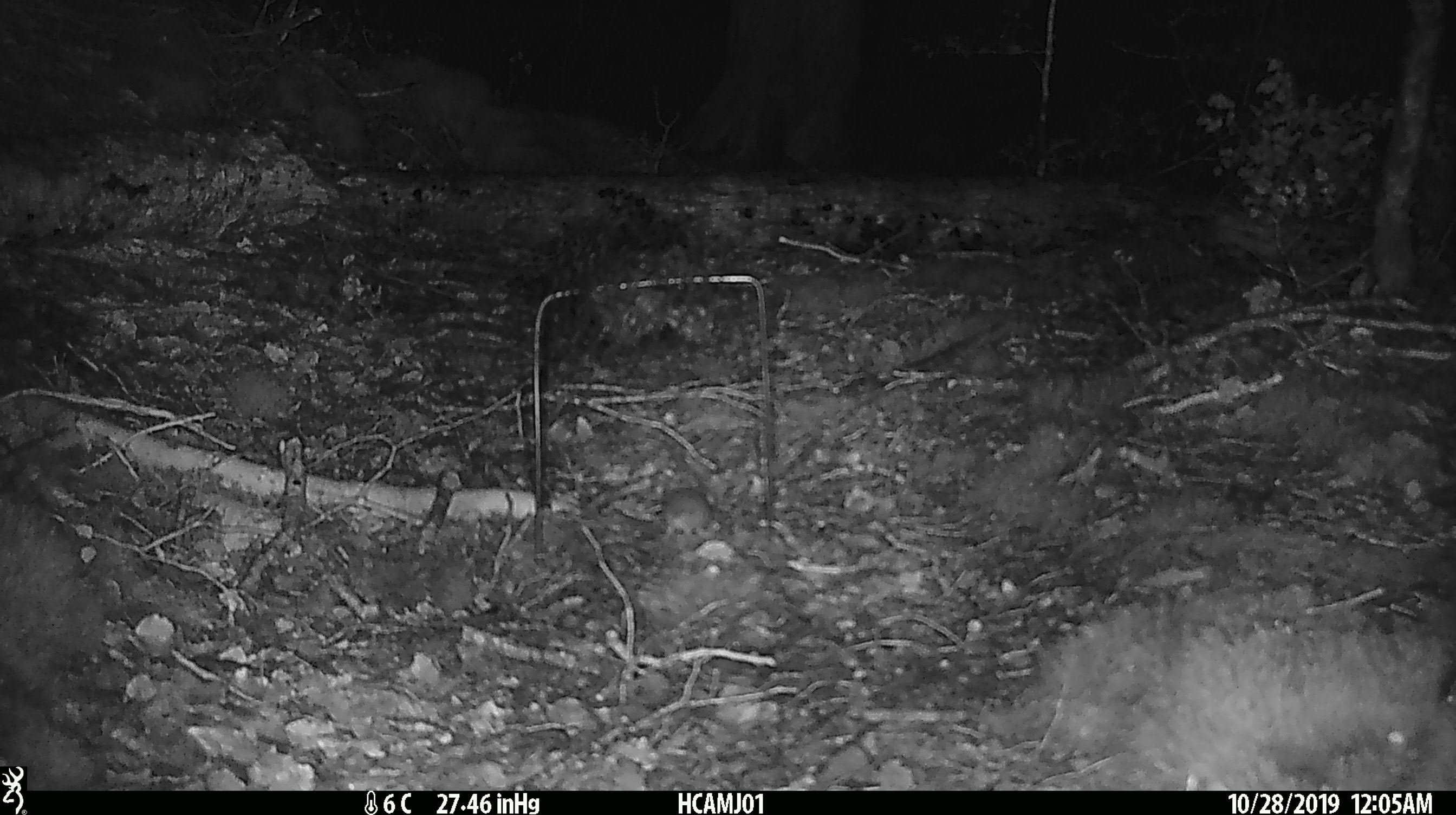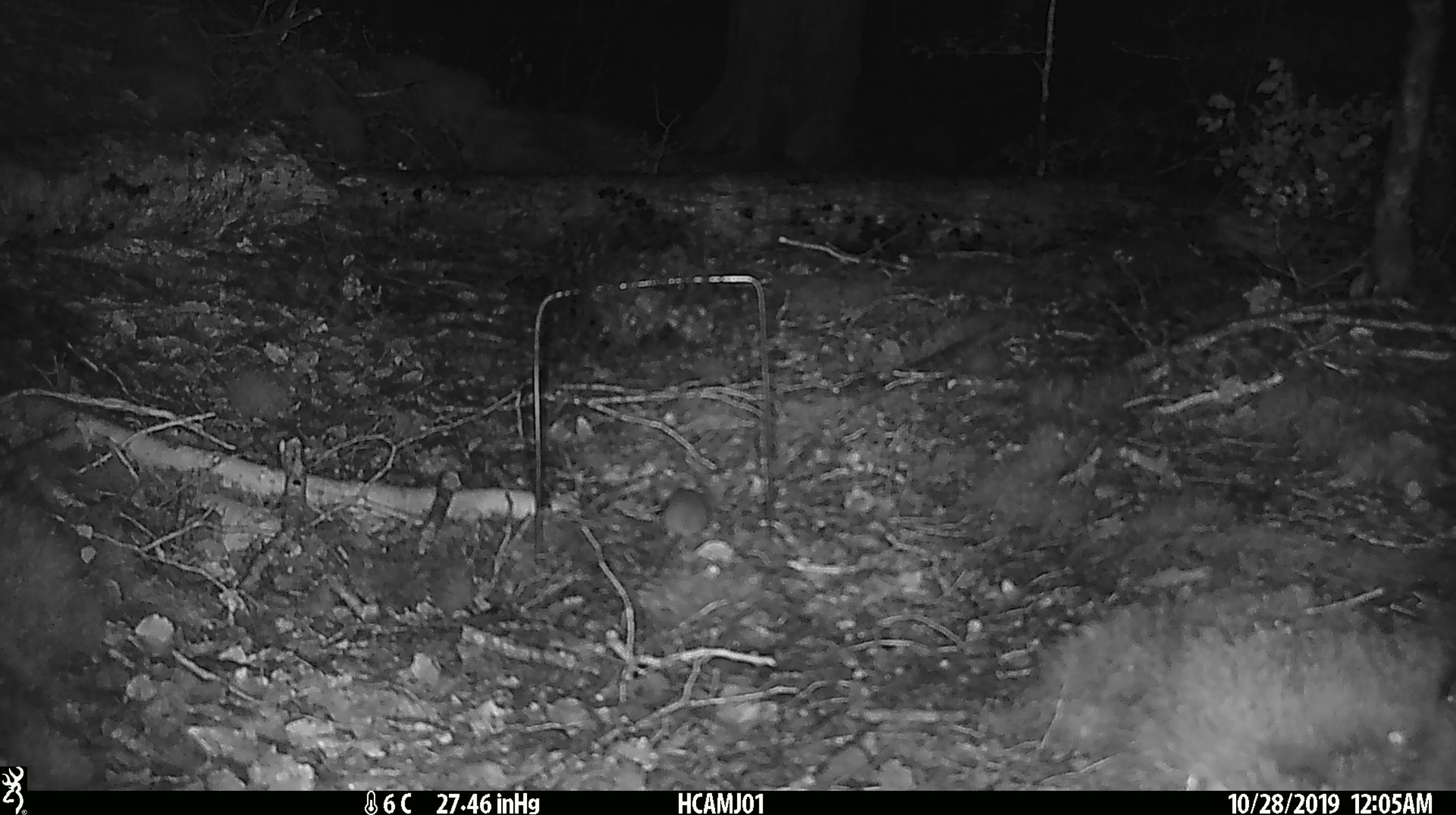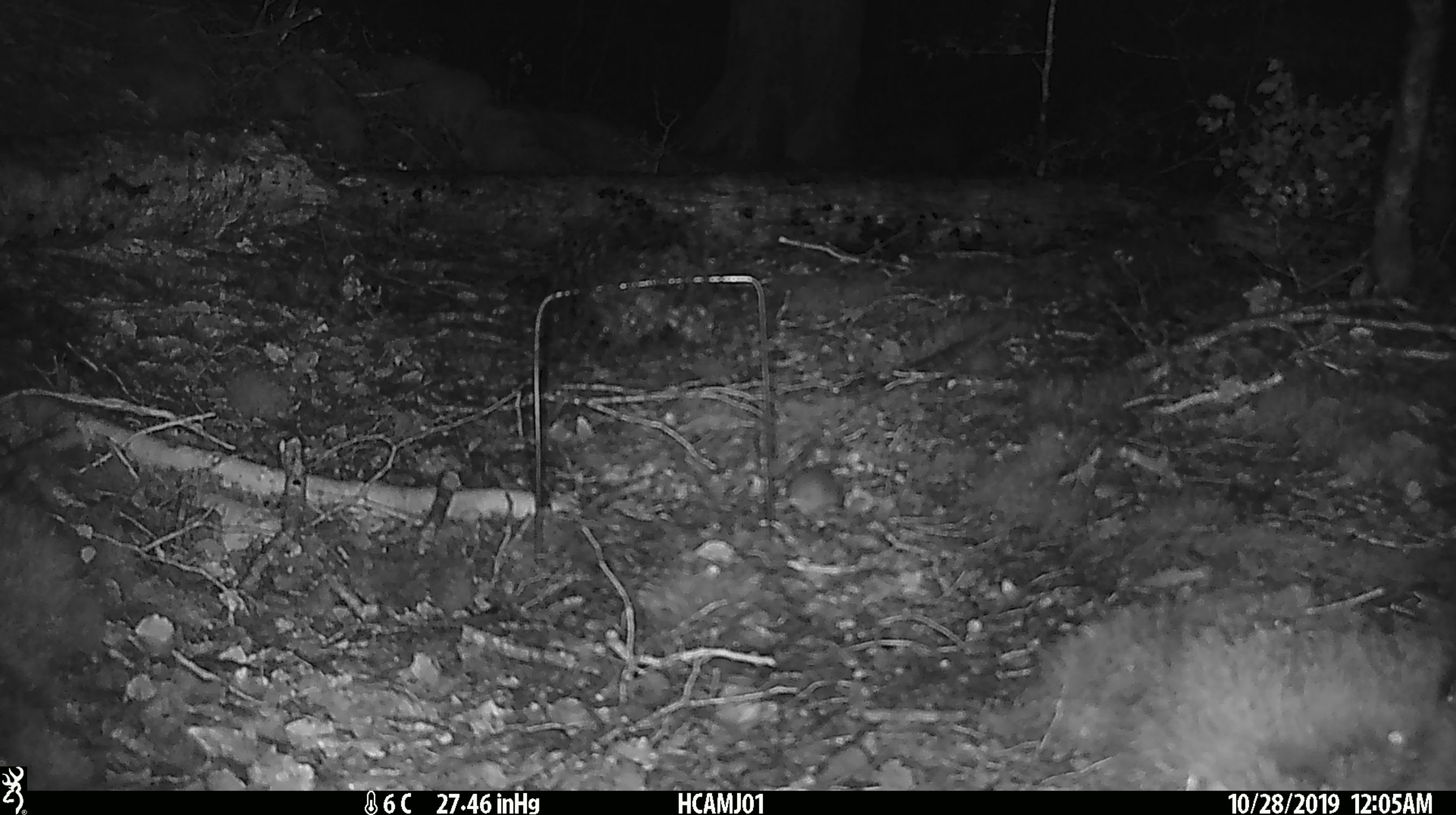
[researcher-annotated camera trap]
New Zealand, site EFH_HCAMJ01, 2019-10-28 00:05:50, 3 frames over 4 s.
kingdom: Animalia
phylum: Chordata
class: Mammalia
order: Rodentia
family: Muridae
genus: Mus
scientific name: Mus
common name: mouse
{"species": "mouse (Mus)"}